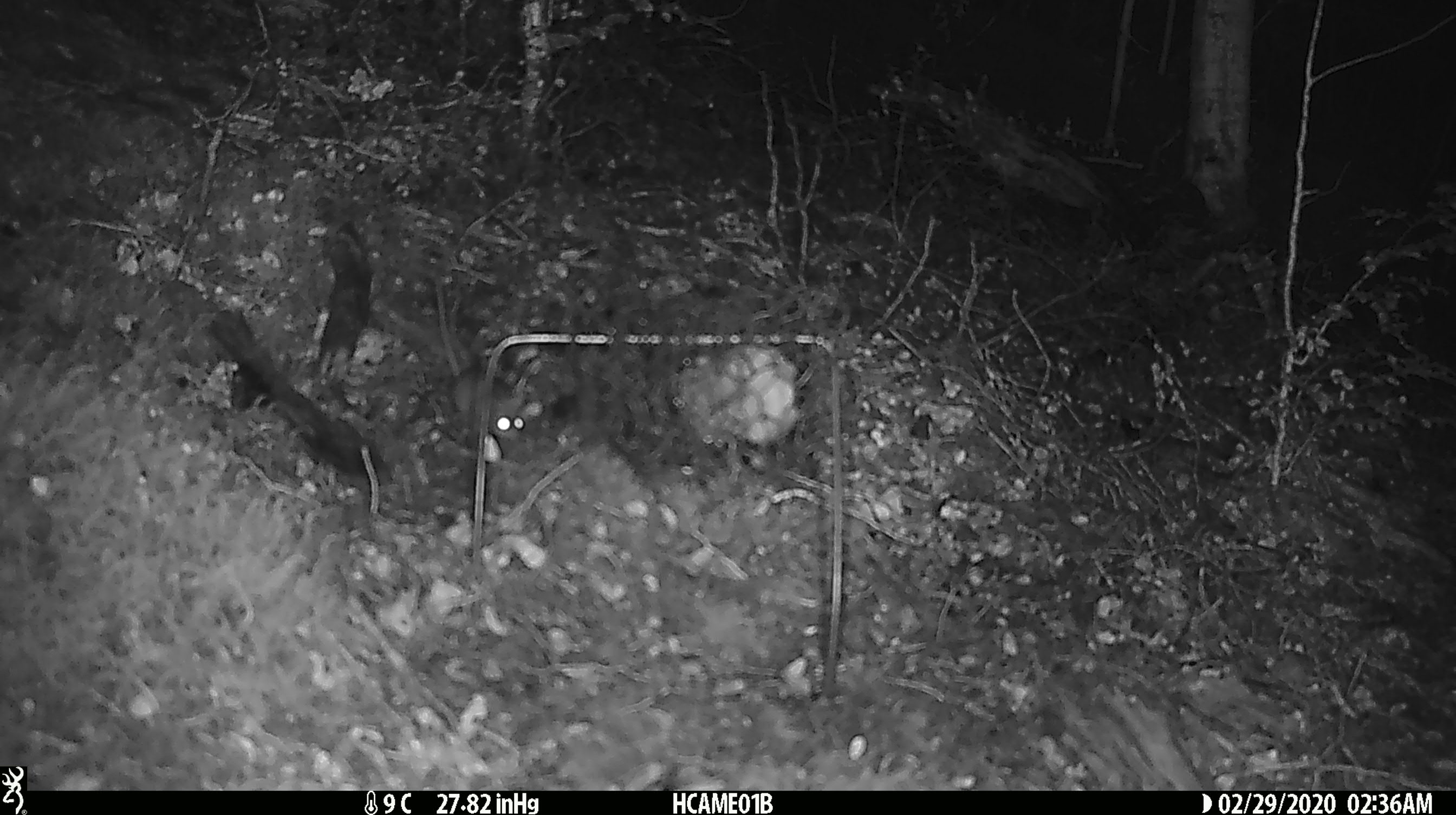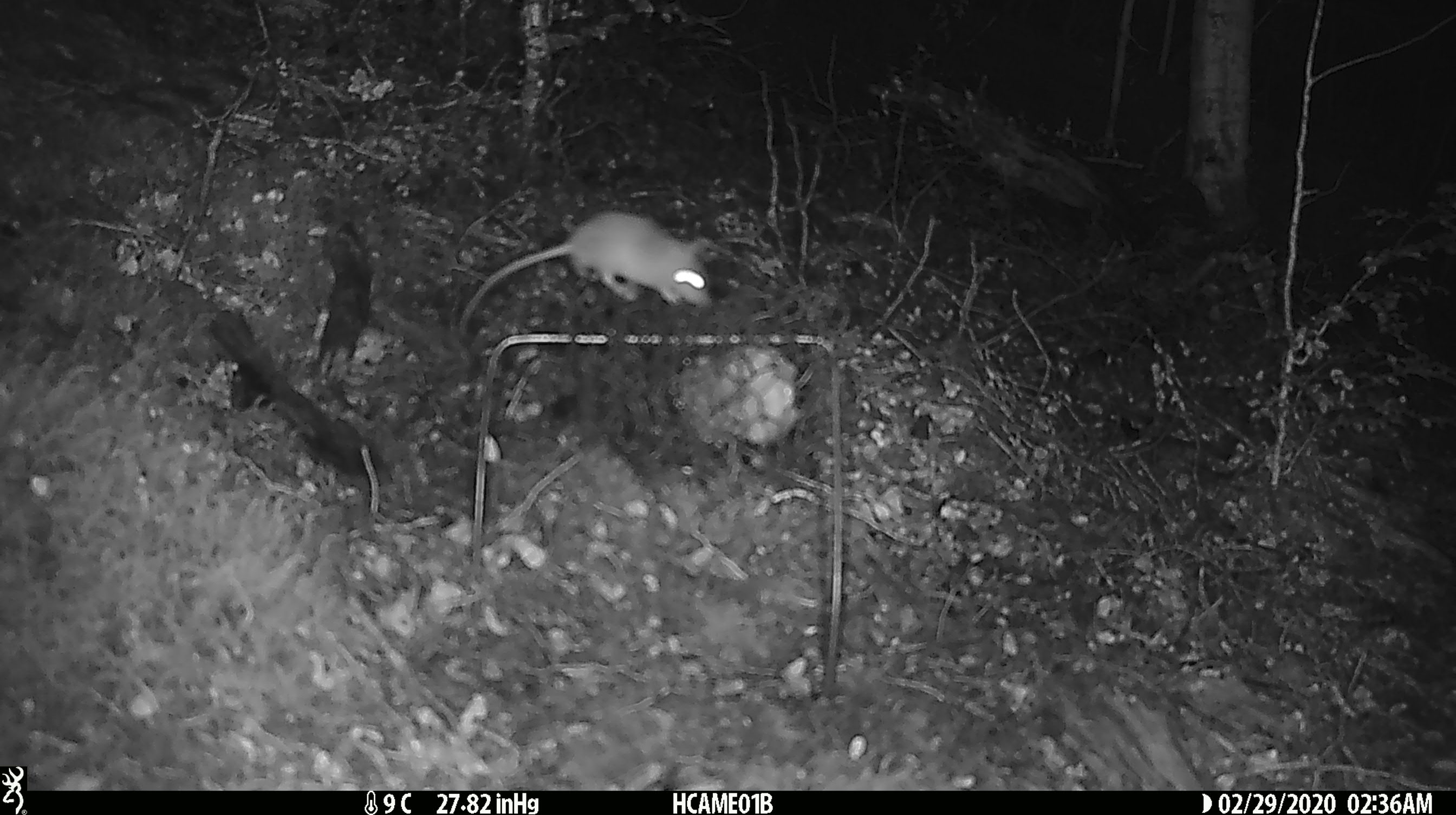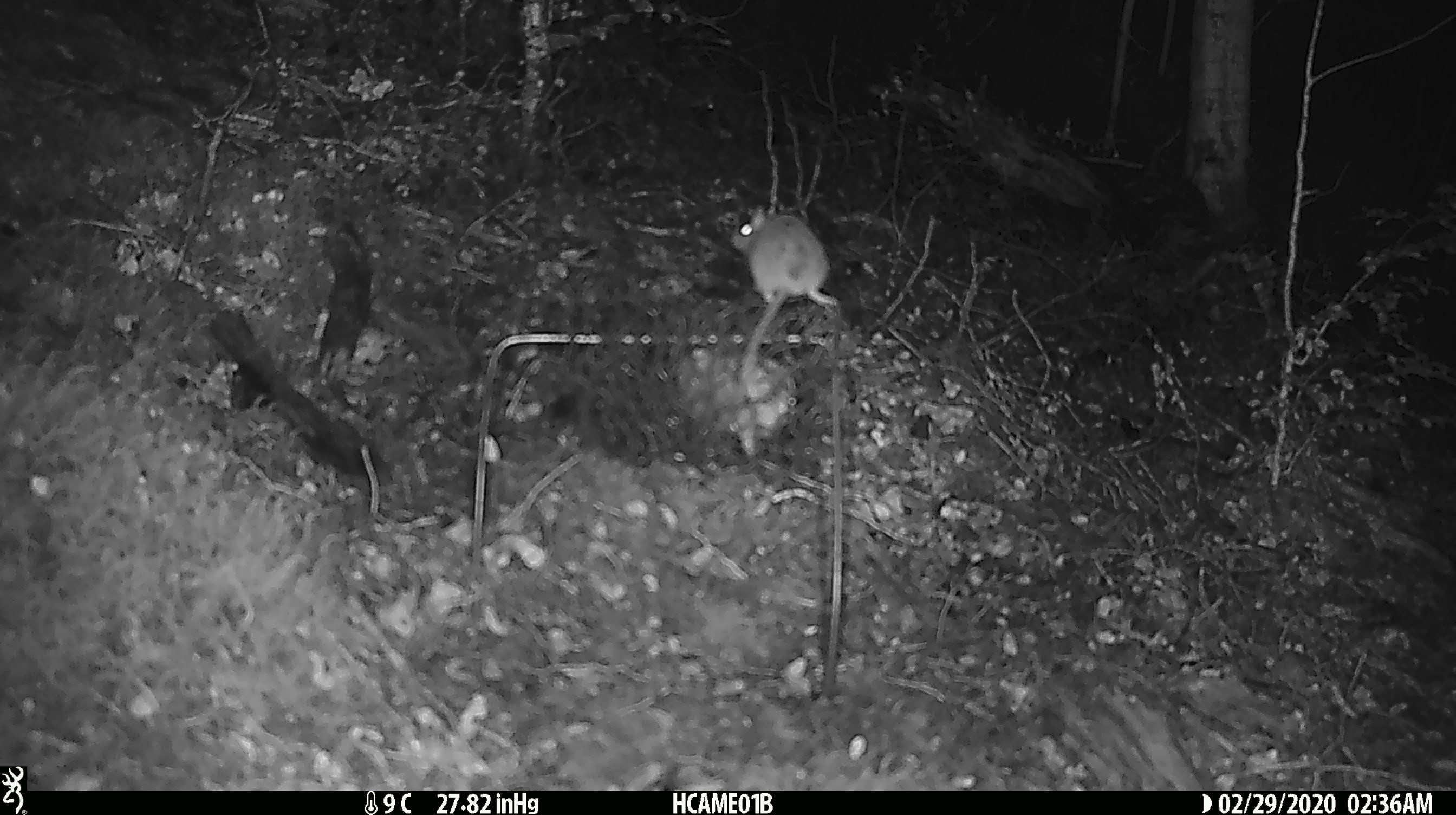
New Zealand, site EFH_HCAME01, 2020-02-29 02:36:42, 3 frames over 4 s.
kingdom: Animalia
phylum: Chordata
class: Mammalia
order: Rodentia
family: Muridae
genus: Mus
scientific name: Mus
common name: mouse